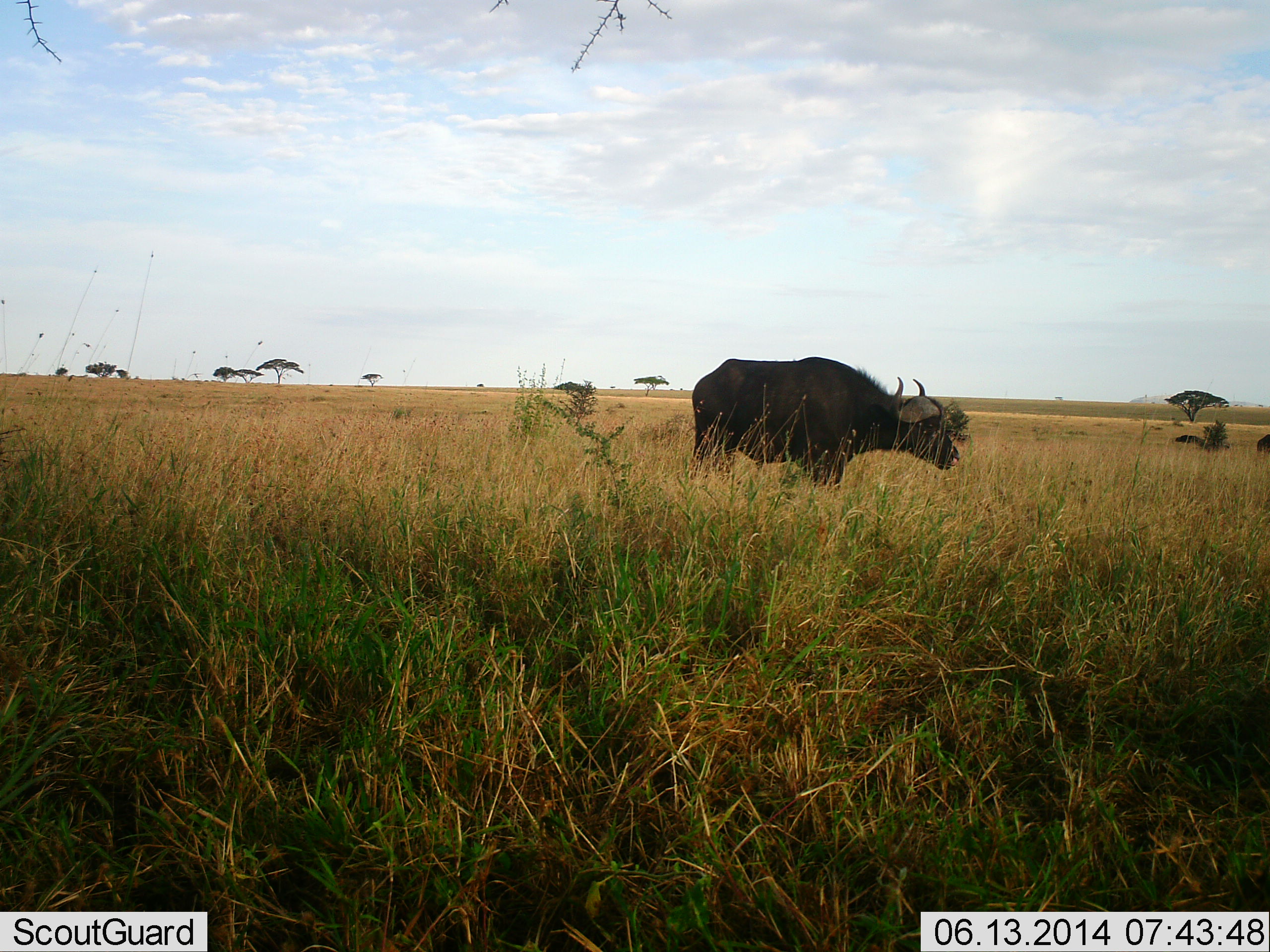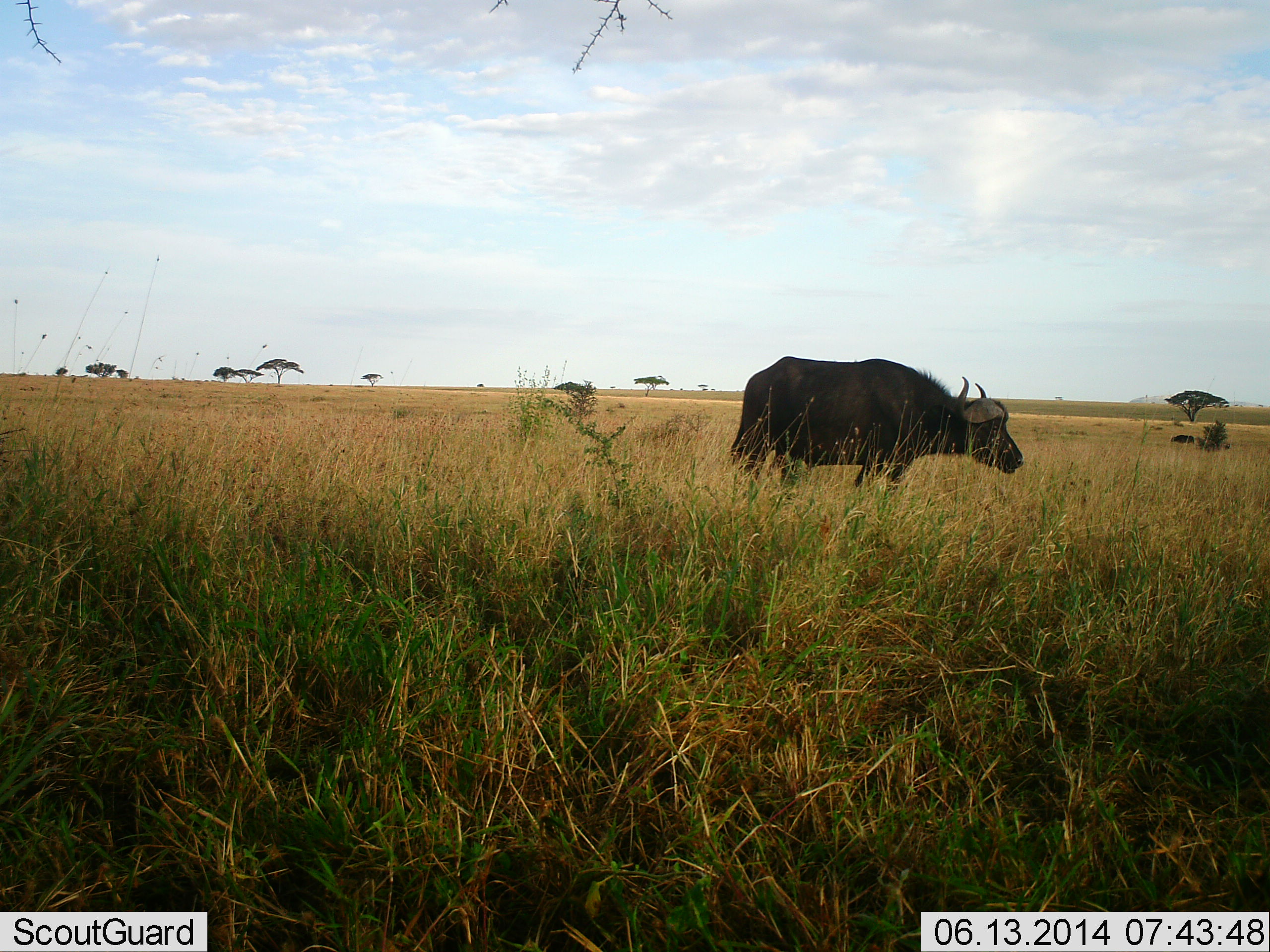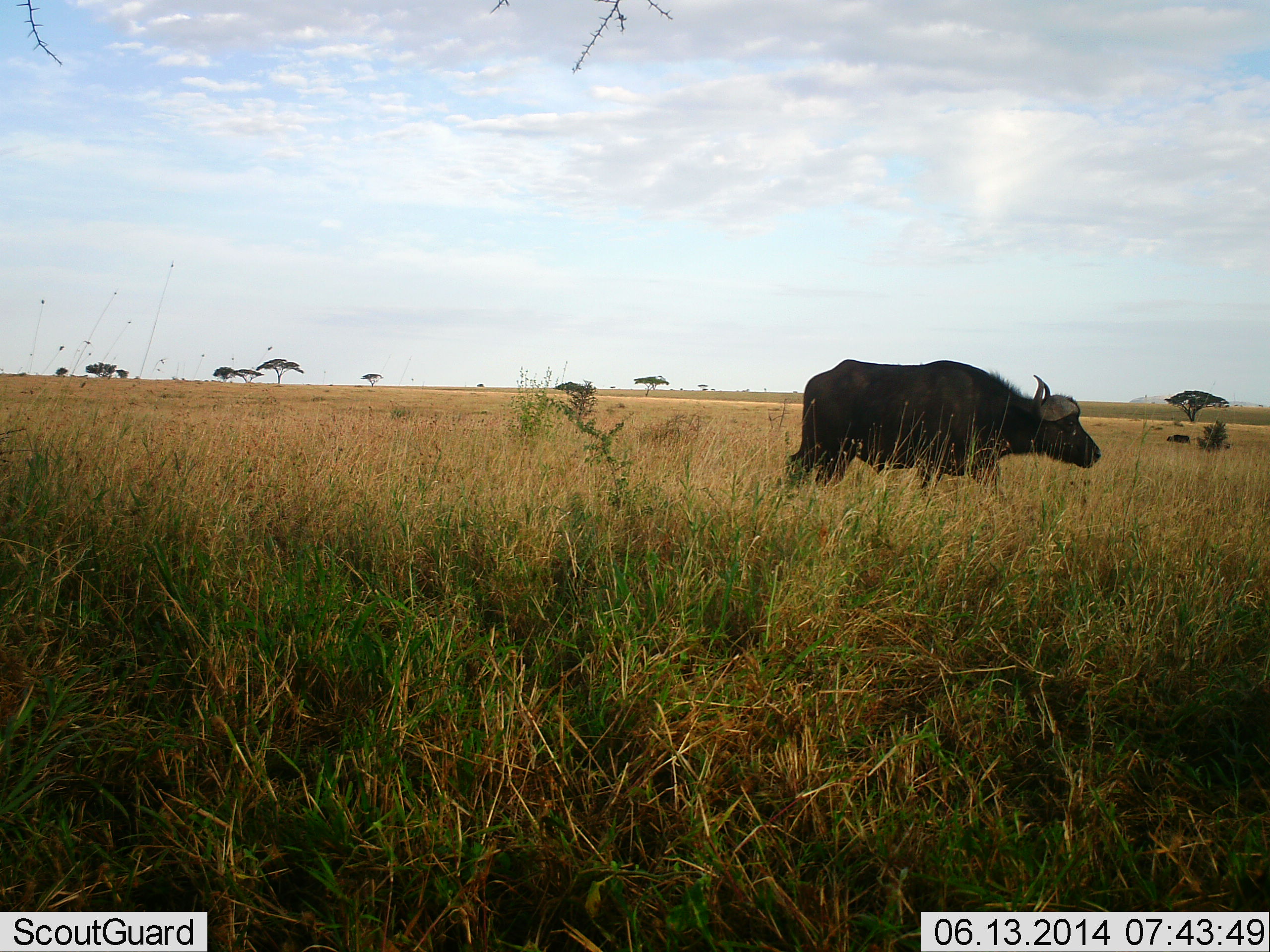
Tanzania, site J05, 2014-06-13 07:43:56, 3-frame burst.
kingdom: Animalia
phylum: Chordata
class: Mammalia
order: Artiodactyla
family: Bovidae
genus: Syncerus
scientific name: Syncerus caffer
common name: cape buffalo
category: buffalo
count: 1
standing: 20%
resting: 0%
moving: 70%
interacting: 0%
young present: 0%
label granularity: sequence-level